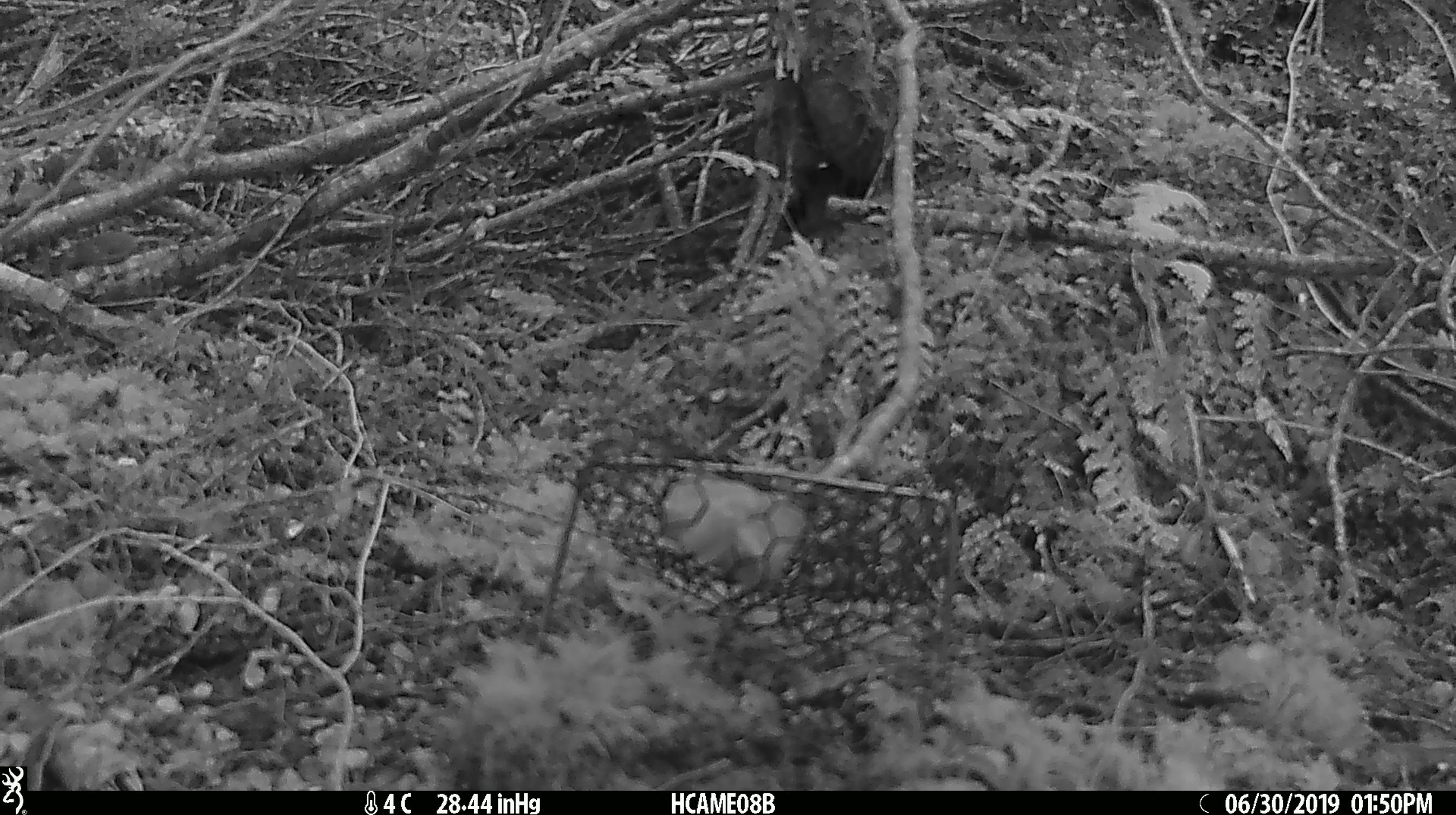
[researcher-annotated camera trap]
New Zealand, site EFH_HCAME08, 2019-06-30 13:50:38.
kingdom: Animalia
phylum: Chordata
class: Mammalia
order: Rodentia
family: Muridae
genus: Mus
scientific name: Mus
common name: mouse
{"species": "mouse (Mus)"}